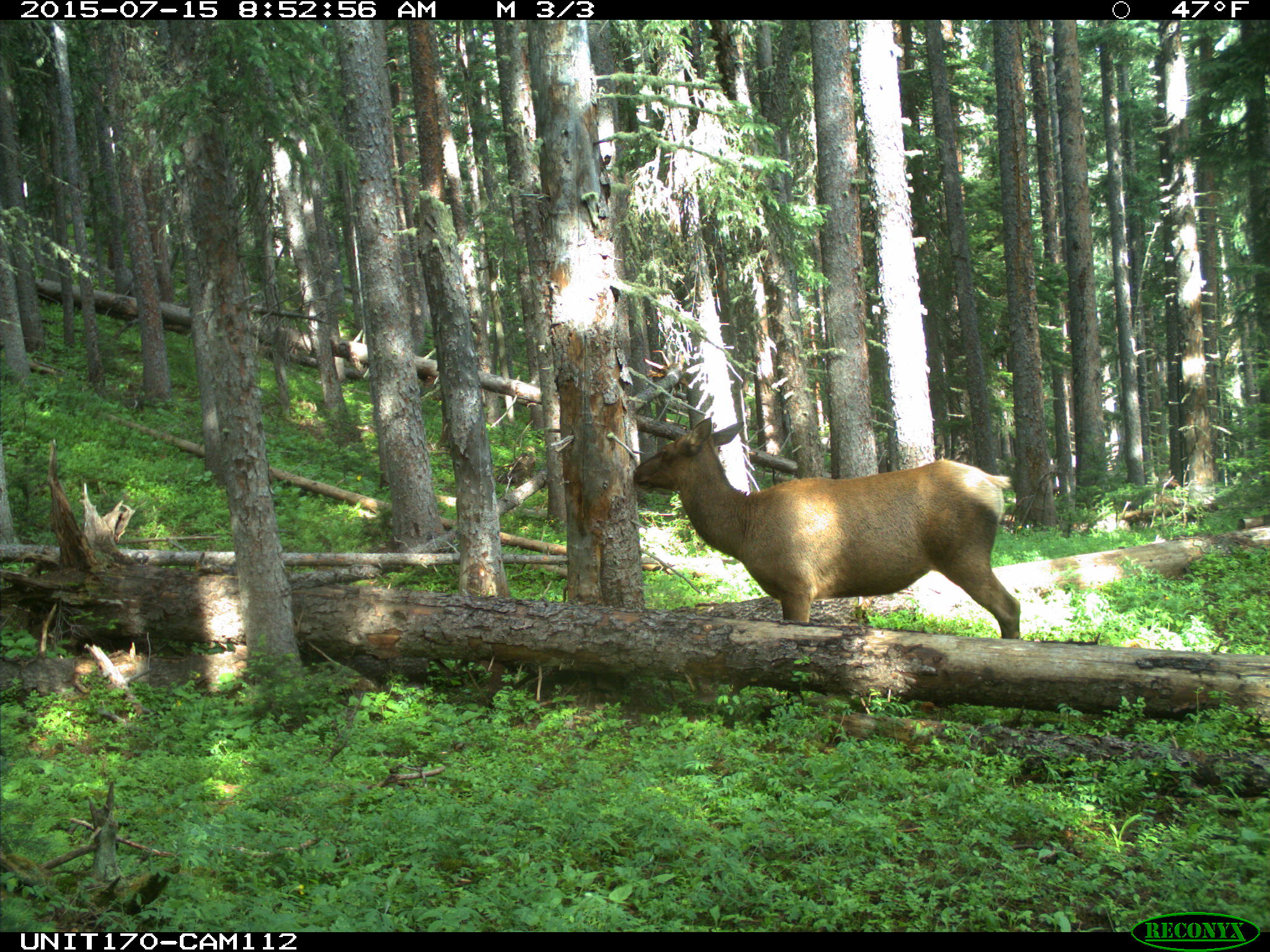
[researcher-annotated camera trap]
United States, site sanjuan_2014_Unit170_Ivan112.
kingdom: Animalia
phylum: Chordata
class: Mammalia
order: Artiodactyla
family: Cervidae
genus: Cervus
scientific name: Cervus elaphus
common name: red deer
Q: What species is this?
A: Cervus elaphus (red deer).